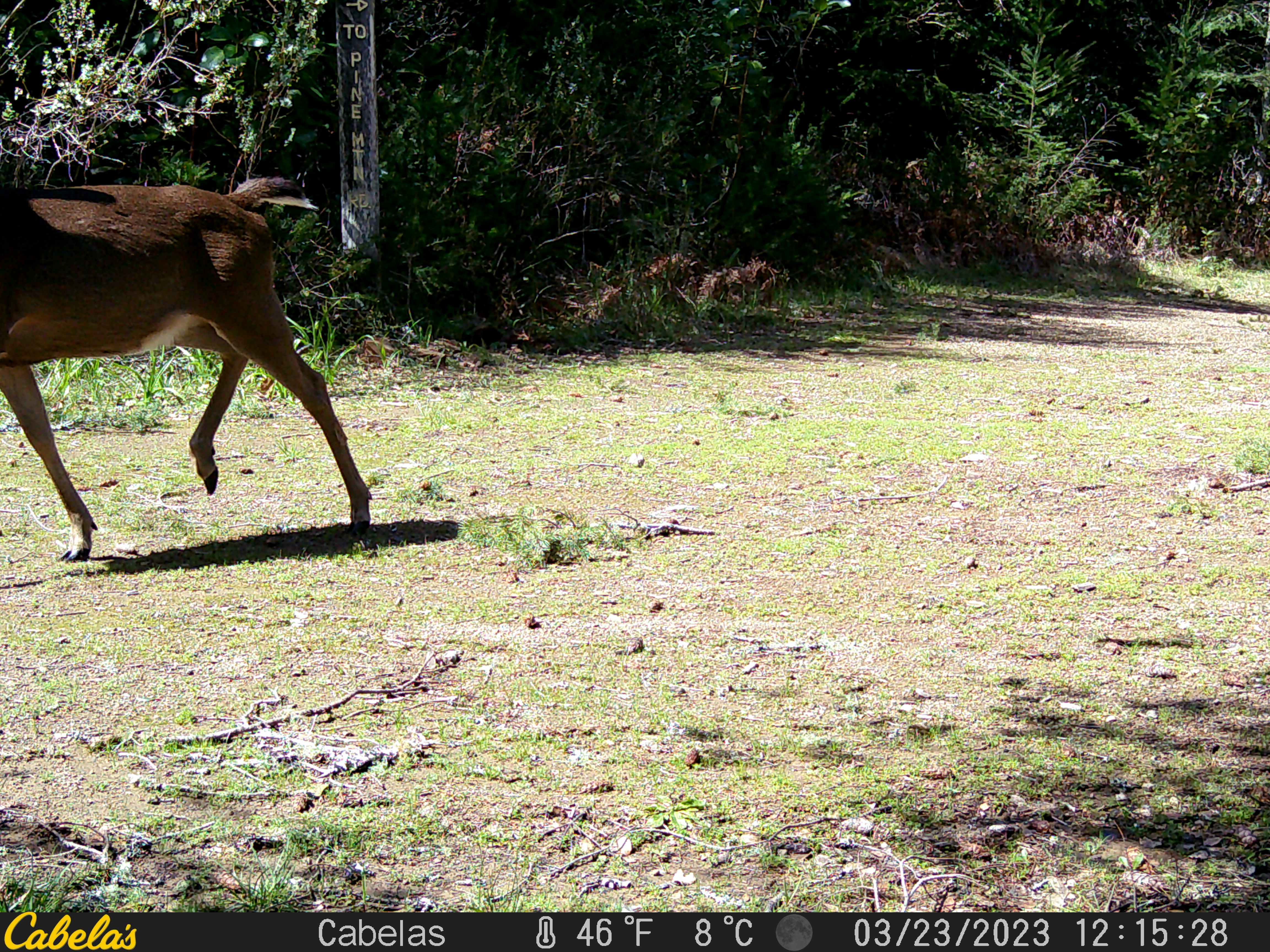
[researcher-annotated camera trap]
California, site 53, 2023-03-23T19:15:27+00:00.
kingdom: Animalia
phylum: Chordata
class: Mammalia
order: Artiodactyla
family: Cervidae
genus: Odocoileus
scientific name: Odocoileus hemionus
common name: mule deer